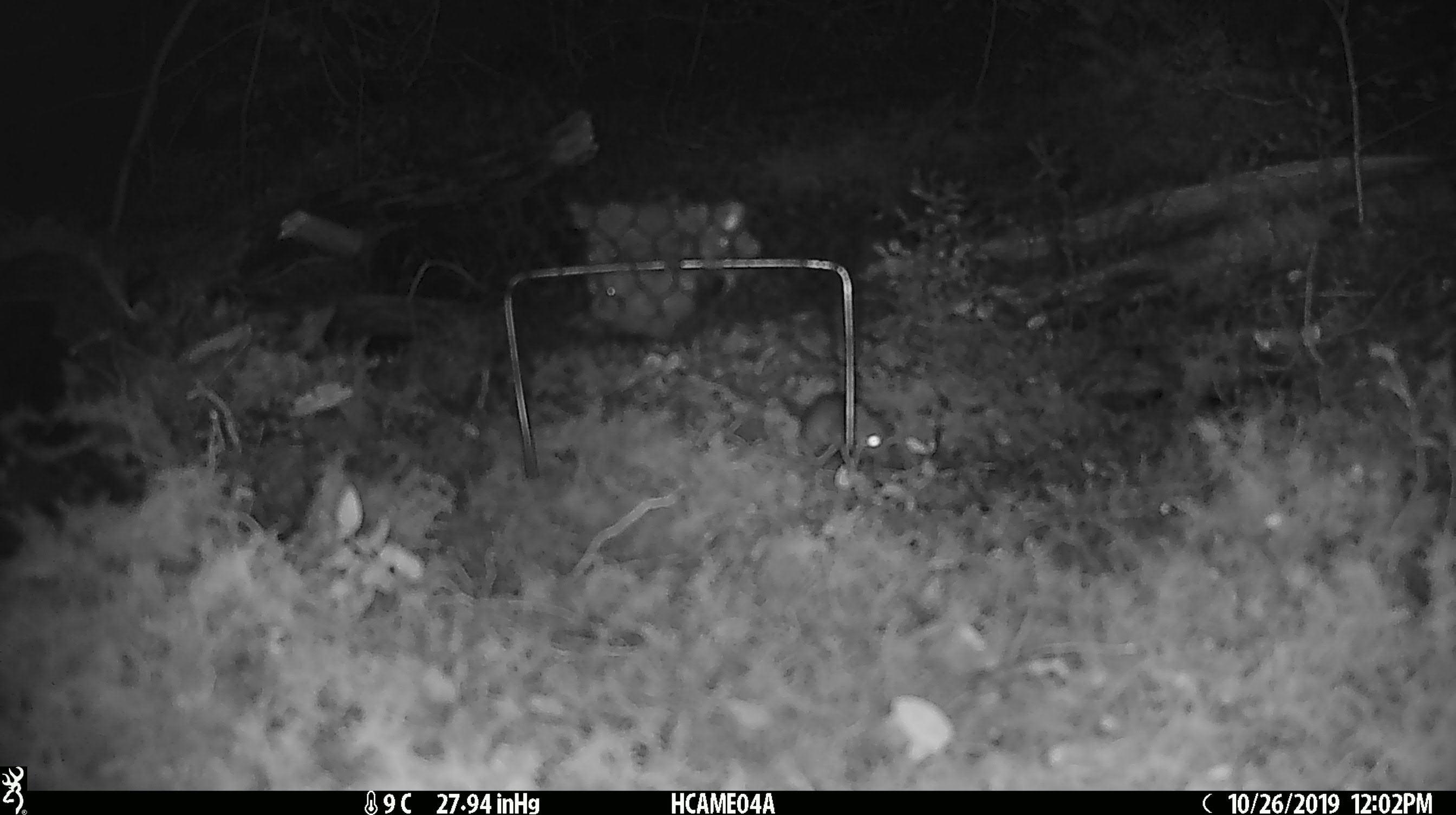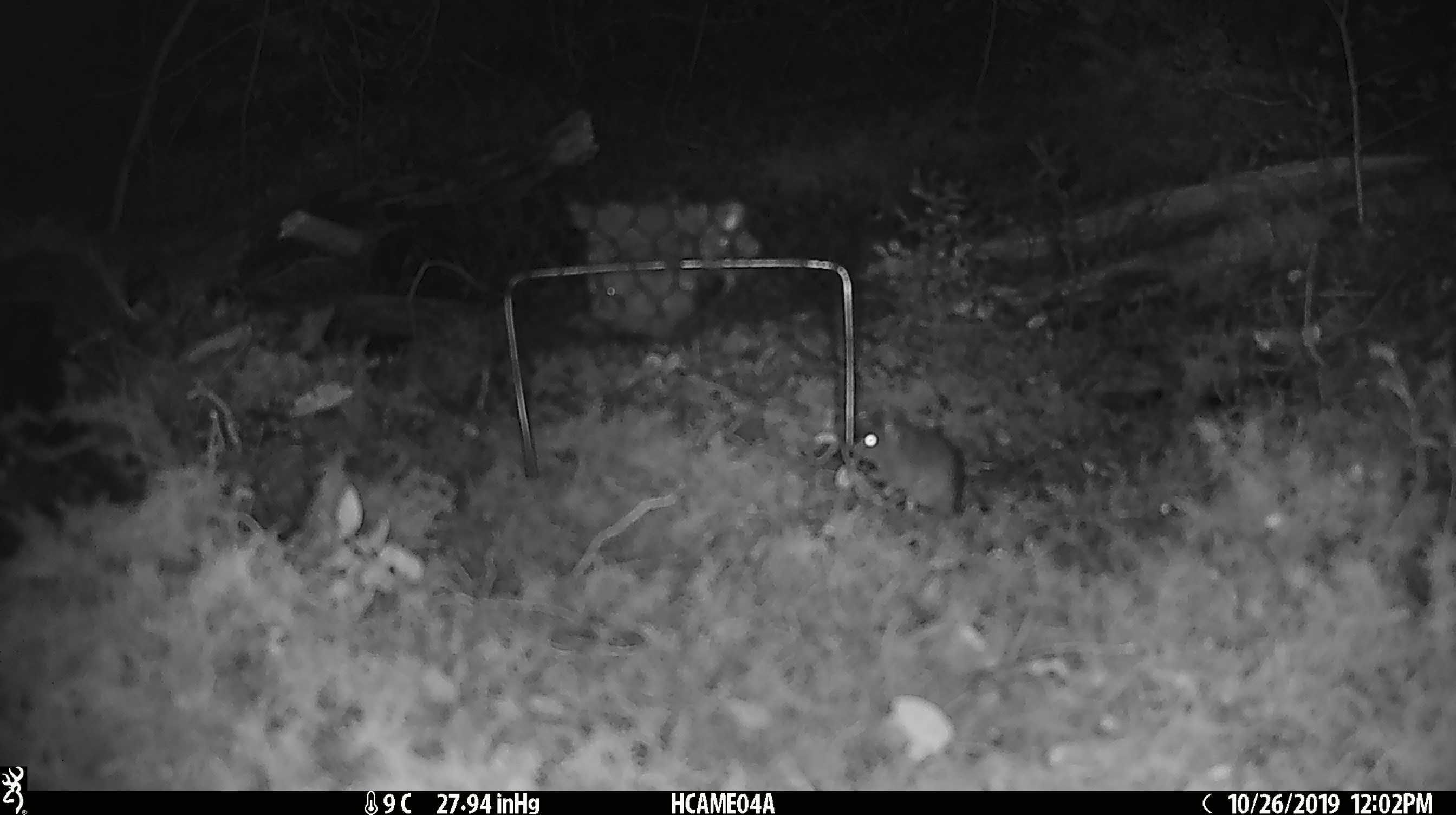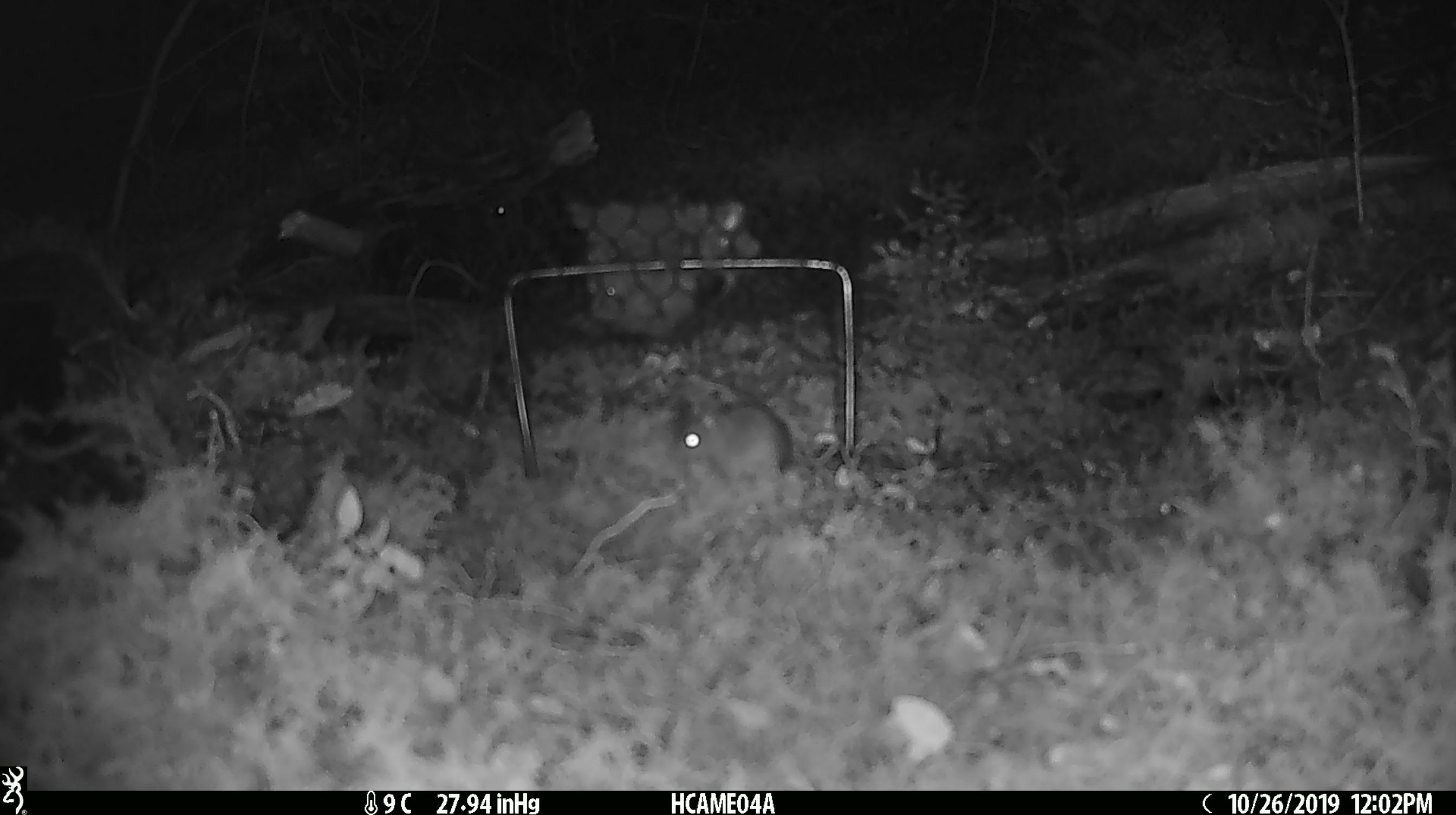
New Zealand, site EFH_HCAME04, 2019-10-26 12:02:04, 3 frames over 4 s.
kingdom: Animalia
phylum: Chordata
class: Mammalia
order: Rodentia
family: Muridae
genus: Mus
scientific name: Mus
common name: mouse